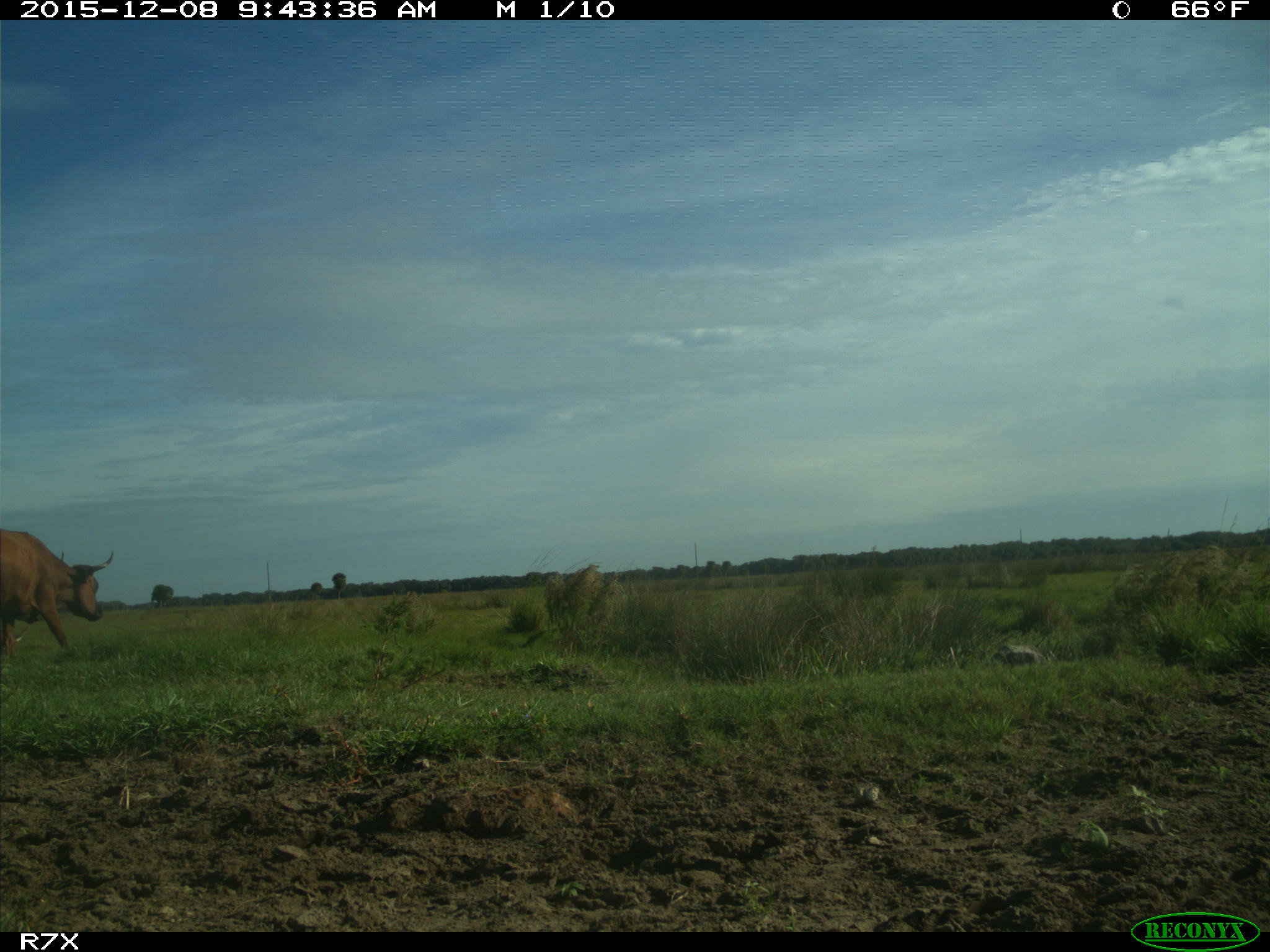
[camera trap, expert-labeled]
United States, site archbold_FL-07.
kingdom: Animalia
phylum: Chordata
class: Mammalia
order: Artiodactyla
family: Bovidae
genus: Bos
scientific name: Bos taurus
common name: domestic cow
Bos taurus (domestic cow).